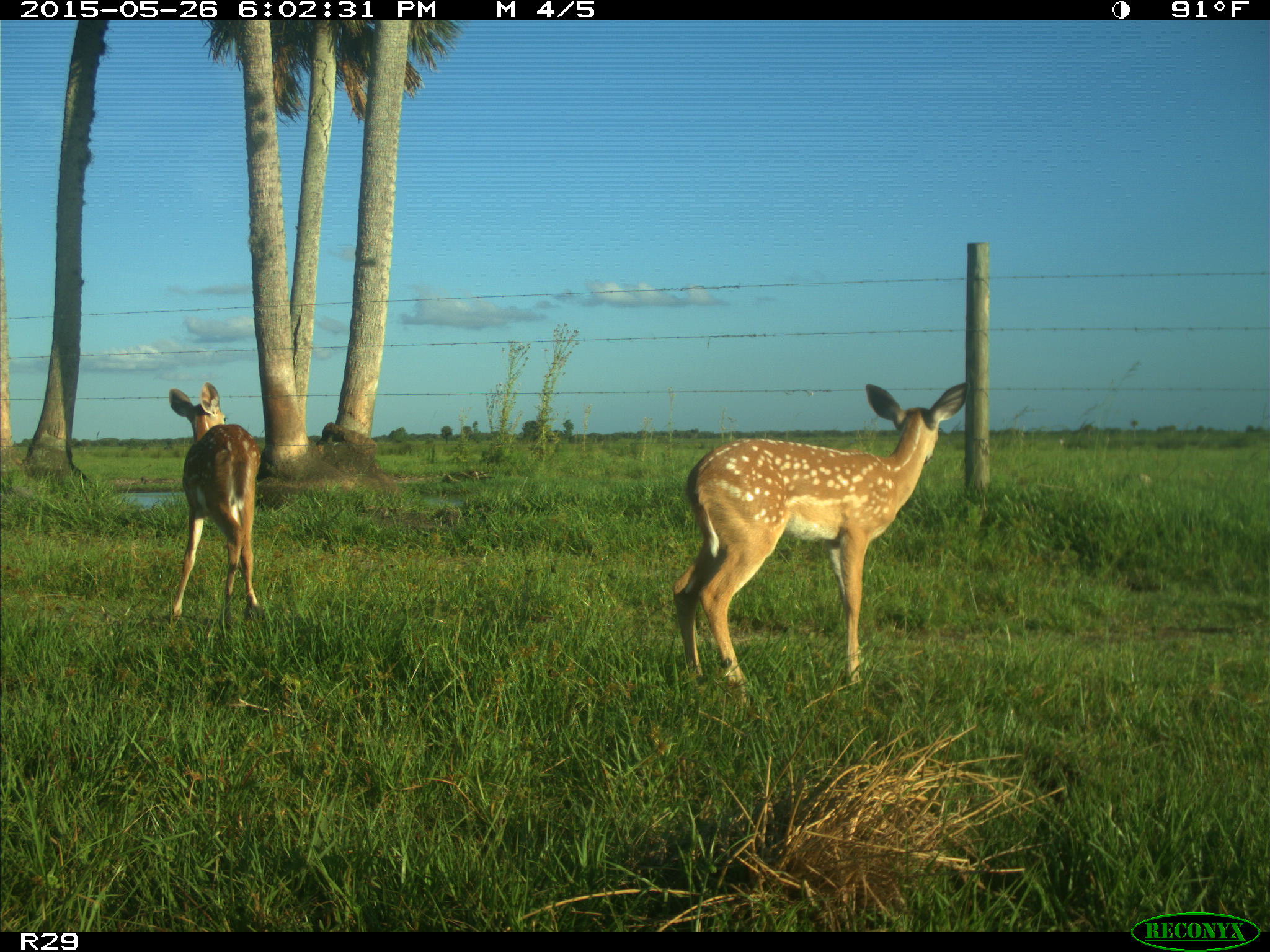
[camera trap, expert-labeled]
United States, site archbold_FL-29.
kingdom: Animalia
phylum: Chordata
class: Mammalia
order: Artiodactyla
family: Cervidae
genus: Odocoileus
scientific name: Odocoileus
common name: deer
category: unidentified deer